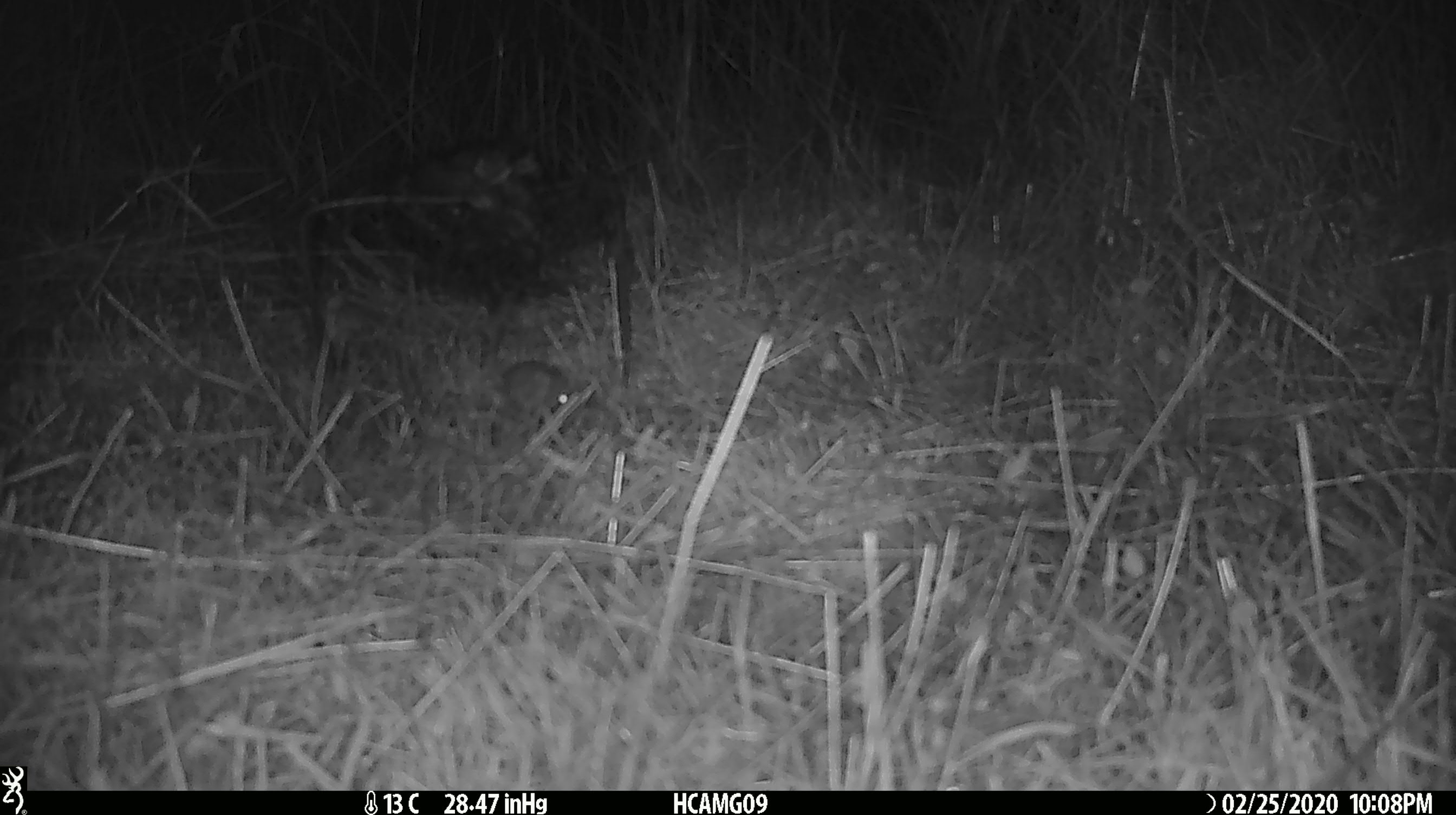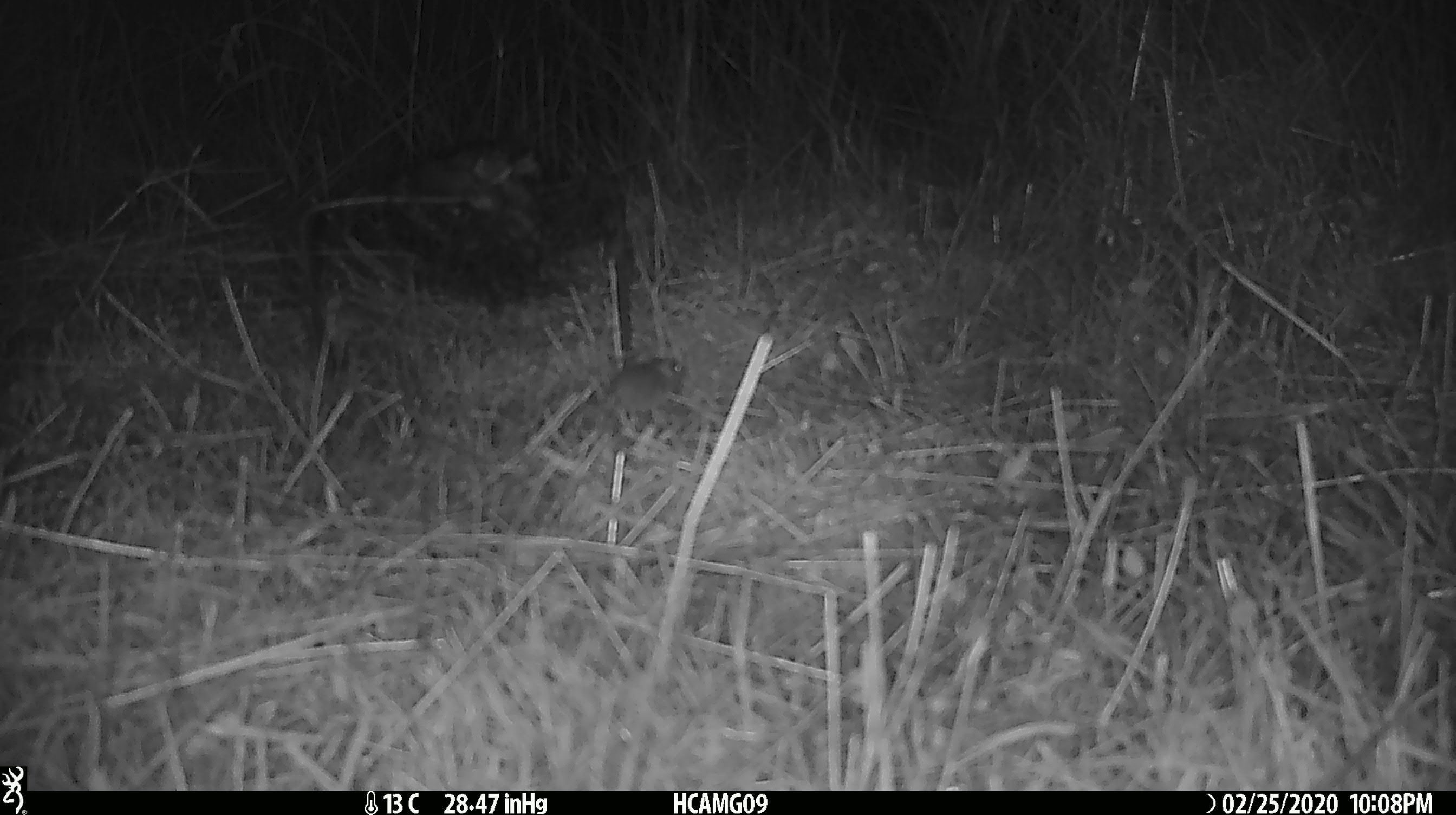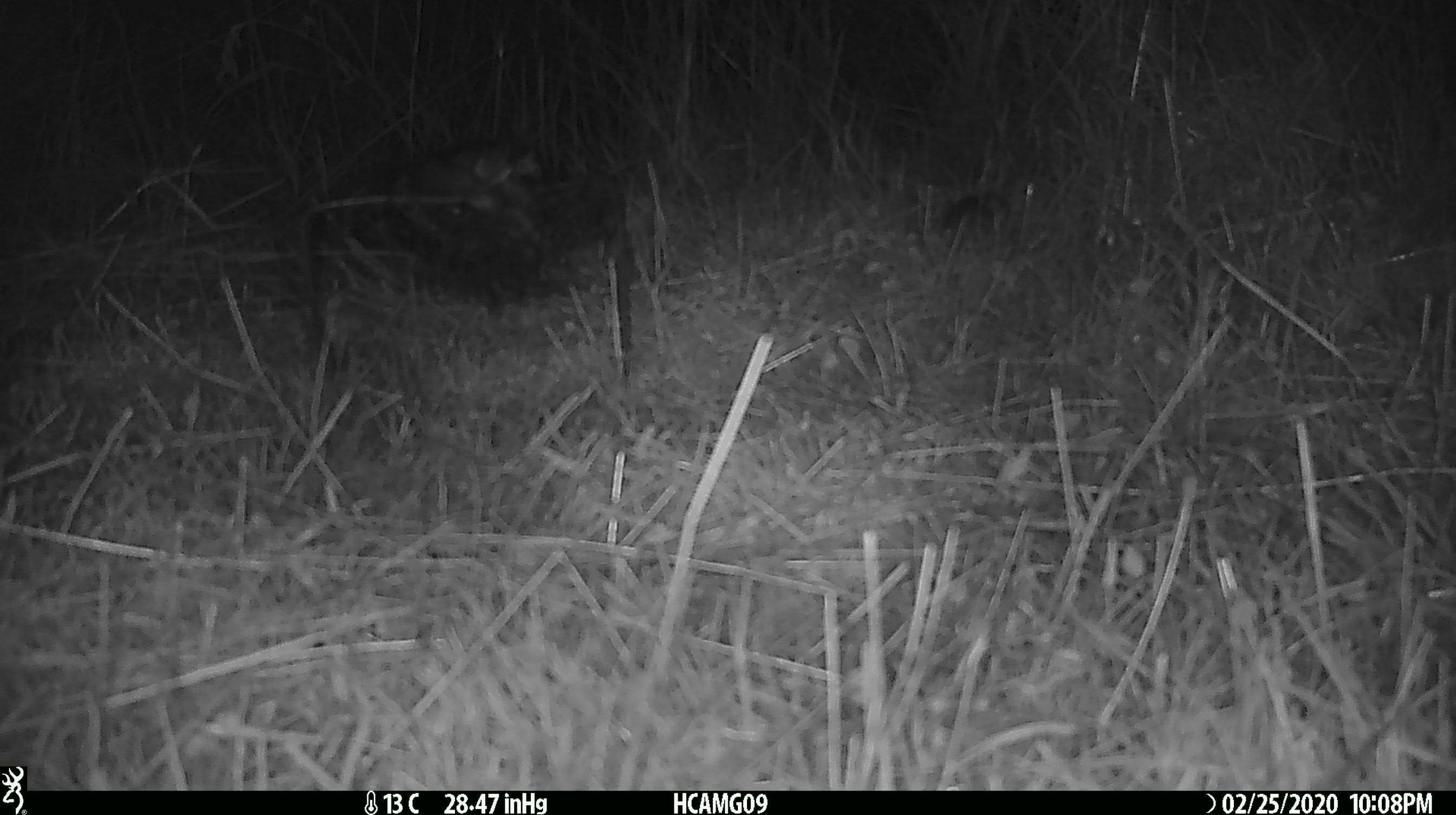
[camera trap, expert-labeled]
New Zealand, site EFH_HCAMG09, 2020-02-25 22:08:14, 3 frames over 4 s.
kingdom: Animalia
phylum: Chordata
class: Mammalia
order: Rodentia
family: Muridae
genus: Mus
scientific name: Mus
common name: mouse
Mouse (Mus).